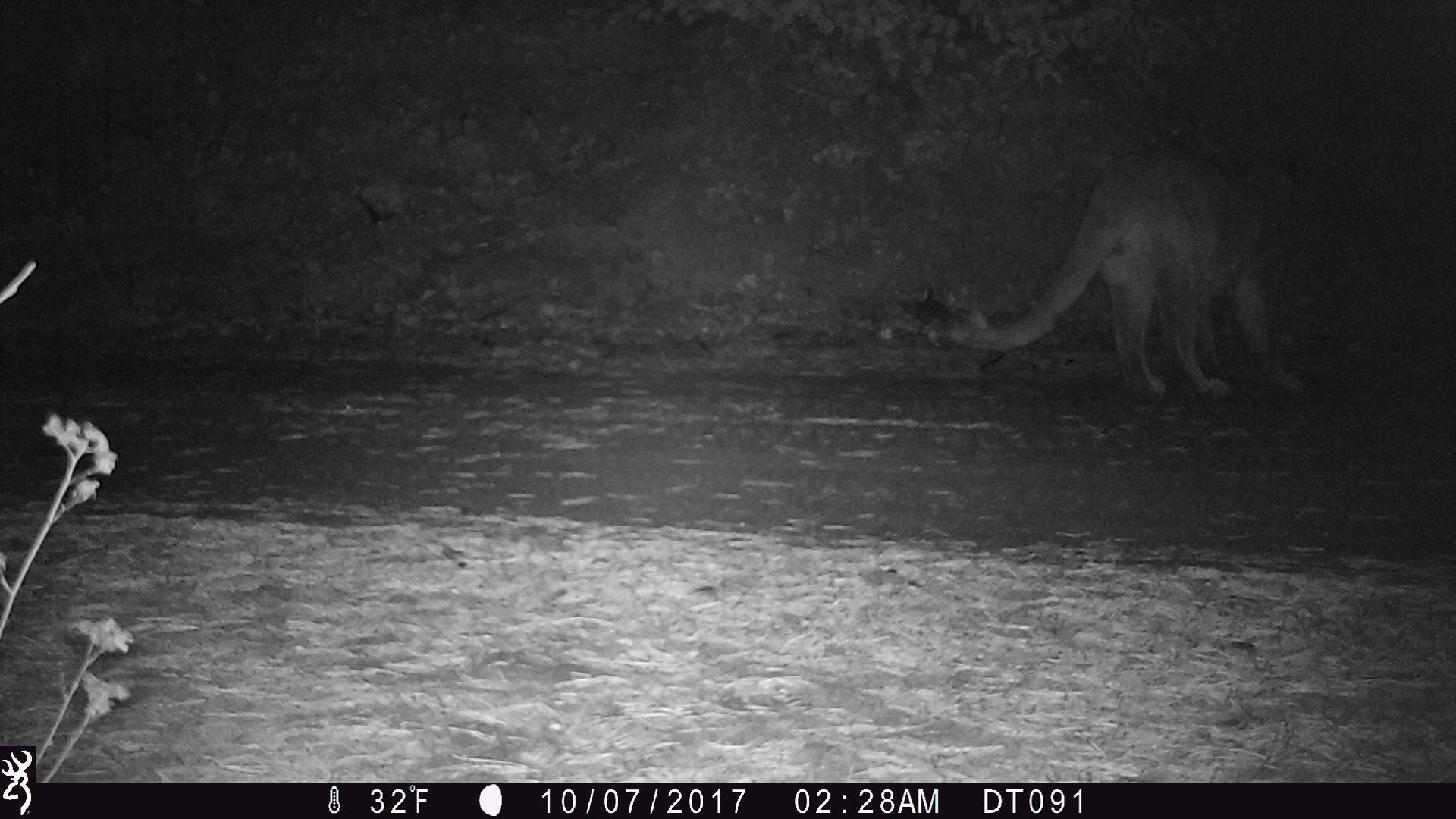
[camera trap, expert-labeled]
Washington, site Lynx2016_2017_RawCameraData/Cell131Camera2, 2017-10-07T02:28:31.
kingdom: Animalia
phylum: Chordata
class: Mammalia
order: Carnivora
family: Felidae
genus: Puma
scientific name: Puma concolor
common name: mountain lion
Puma concolor (mountain lion). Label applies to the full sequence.